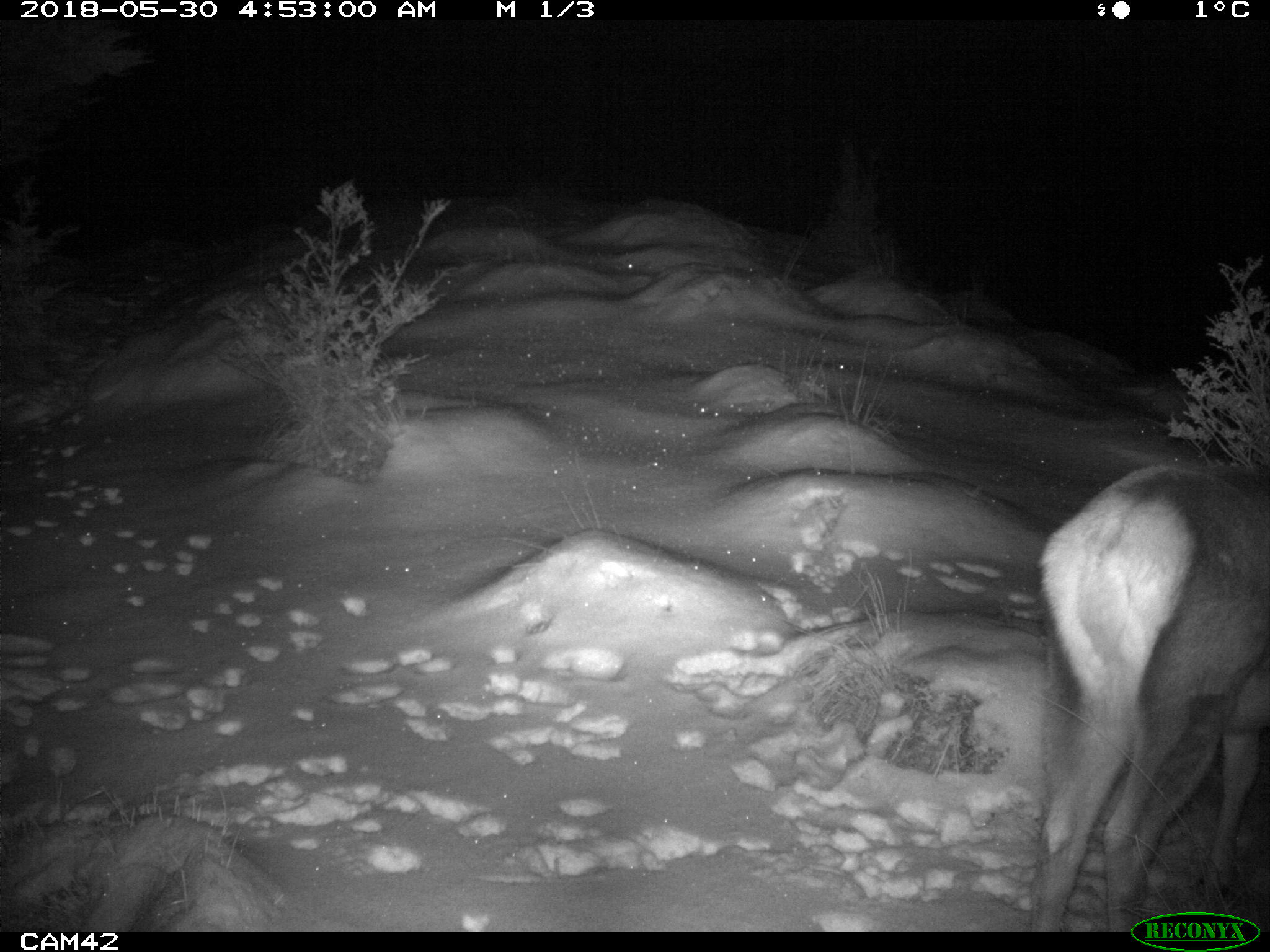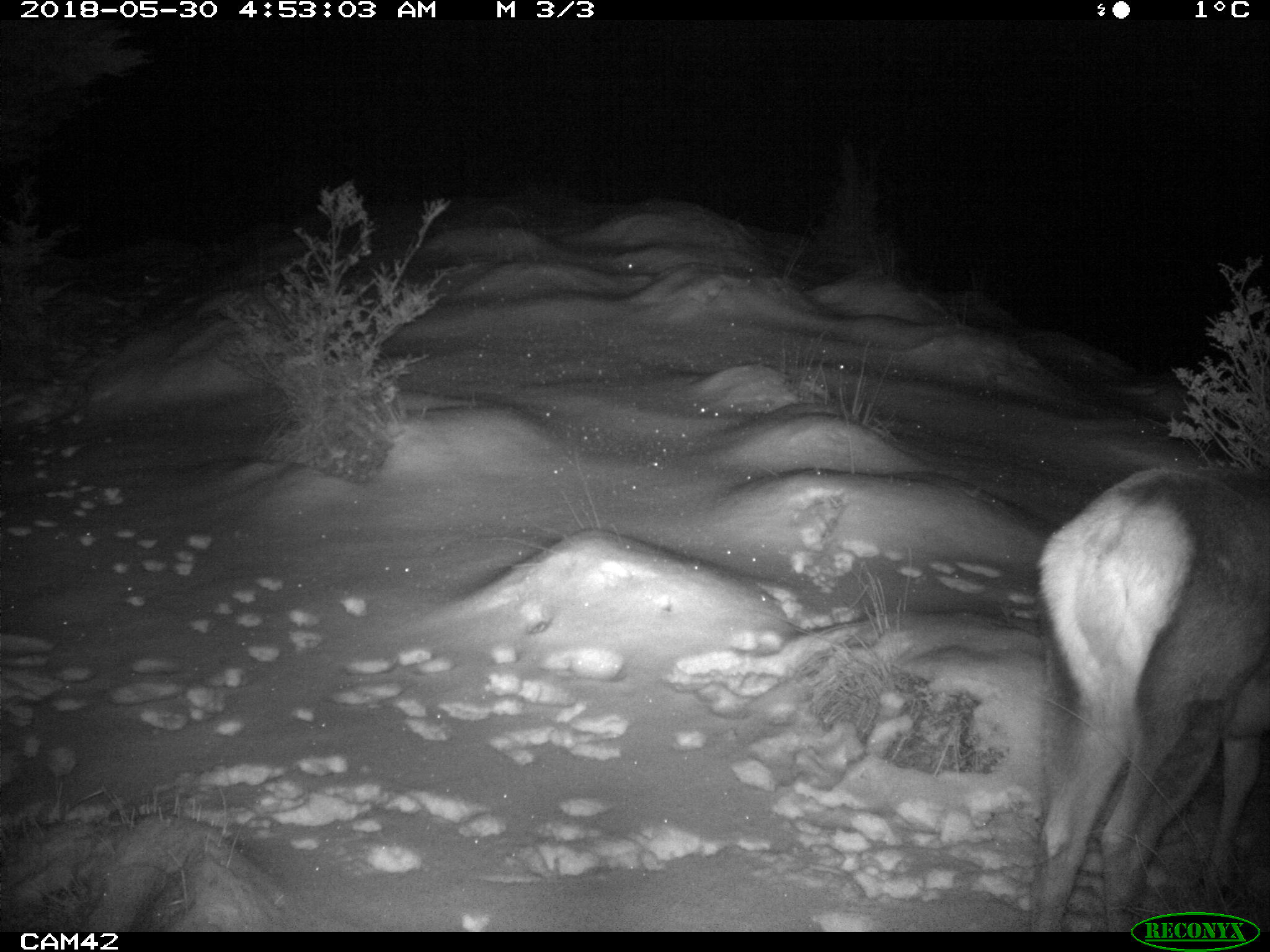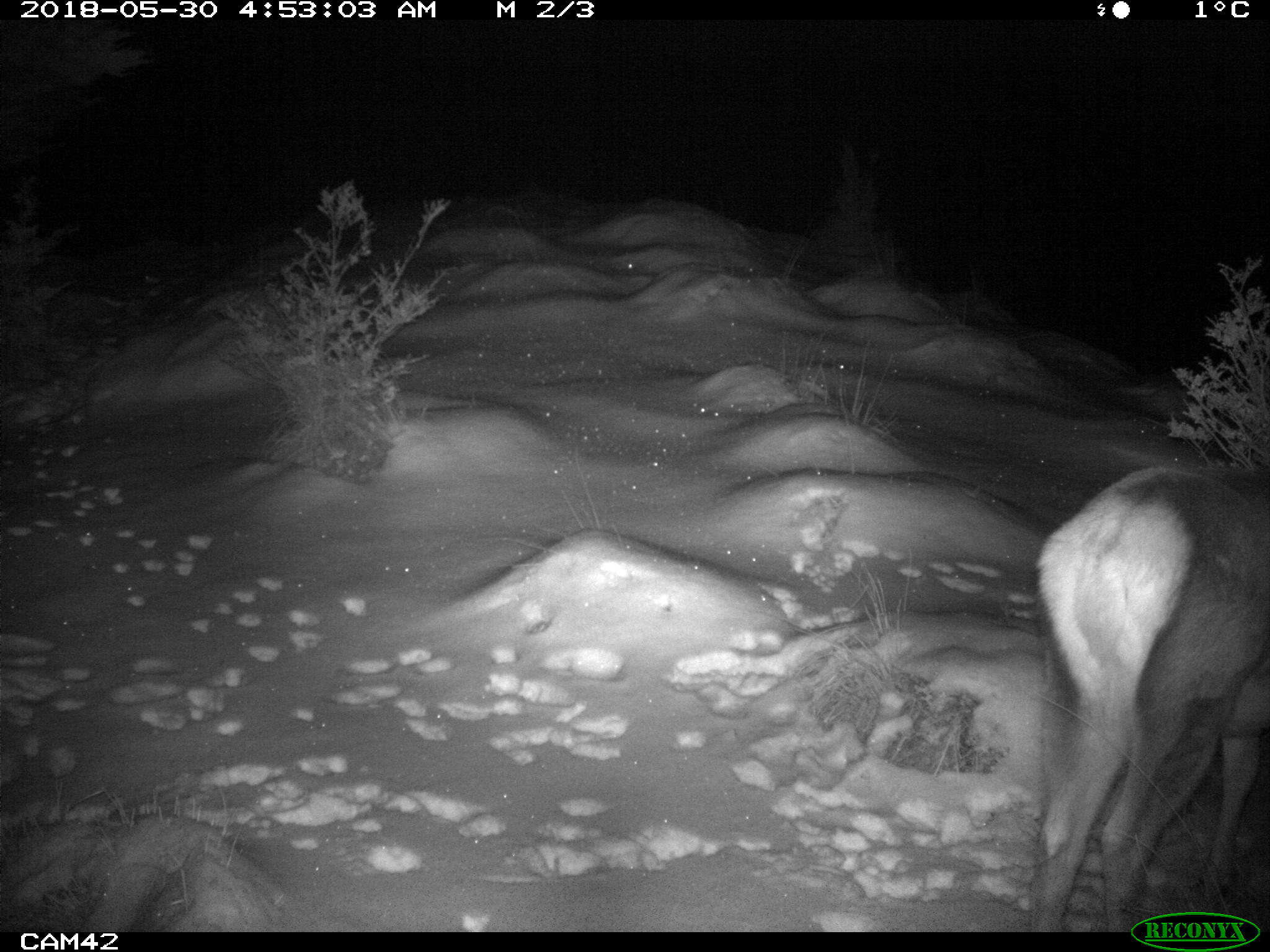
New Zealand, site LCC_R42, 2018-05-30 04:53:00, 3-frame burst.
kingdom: Animalia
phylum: Chordata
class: Mammalia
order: Artiodactyla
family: Cervidae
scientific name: Cervidae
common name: deer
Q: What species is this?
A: Deer (Cervidae).